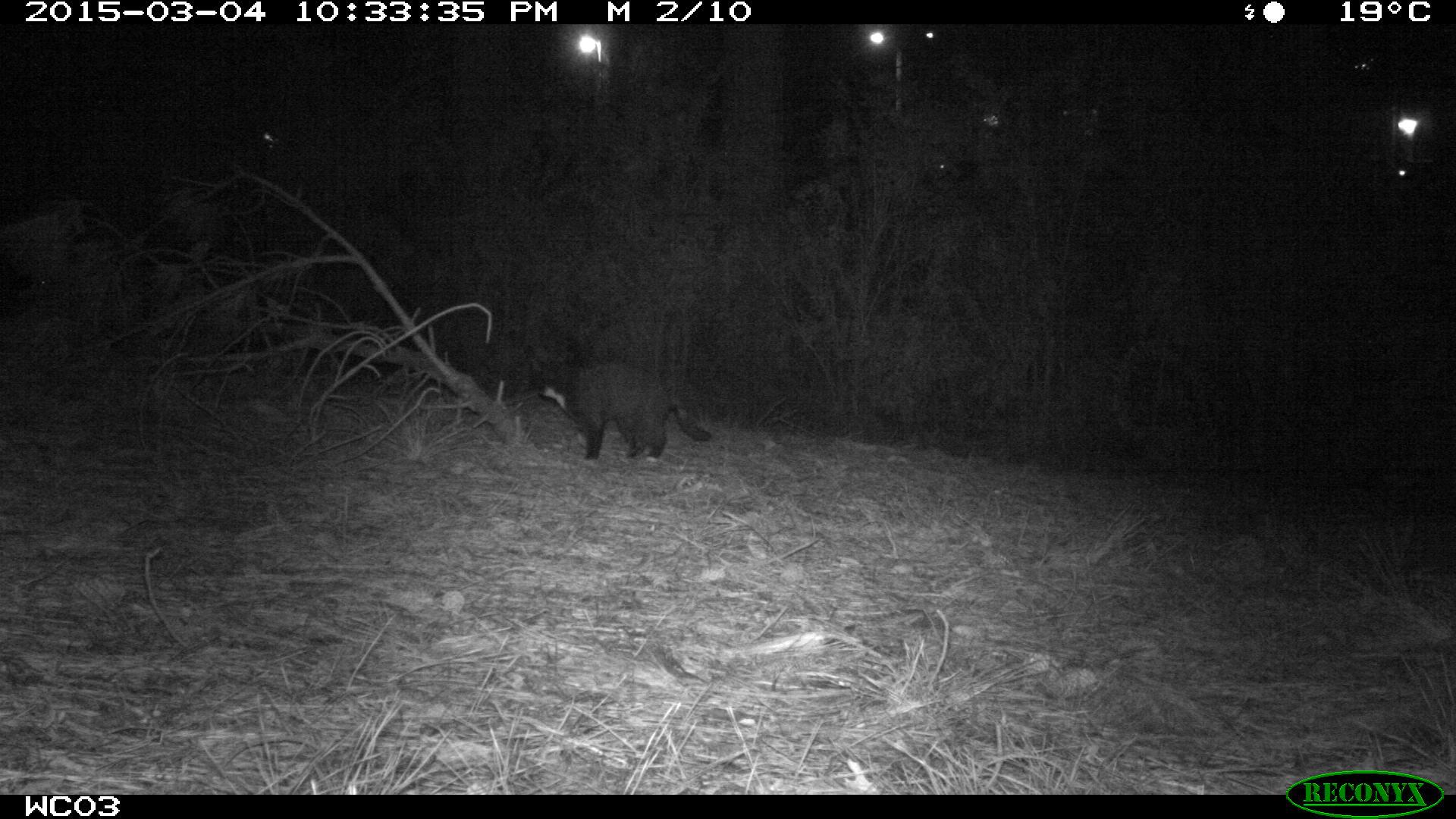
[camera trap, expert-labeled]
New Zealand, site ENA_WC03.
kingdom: Animalia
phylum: Chordata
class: Mammalia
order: Carnivora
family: Felidae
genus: Felis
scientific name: Felis catus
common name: domestic cat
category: cat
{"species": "cat (domestic cat) (Felis catus)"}